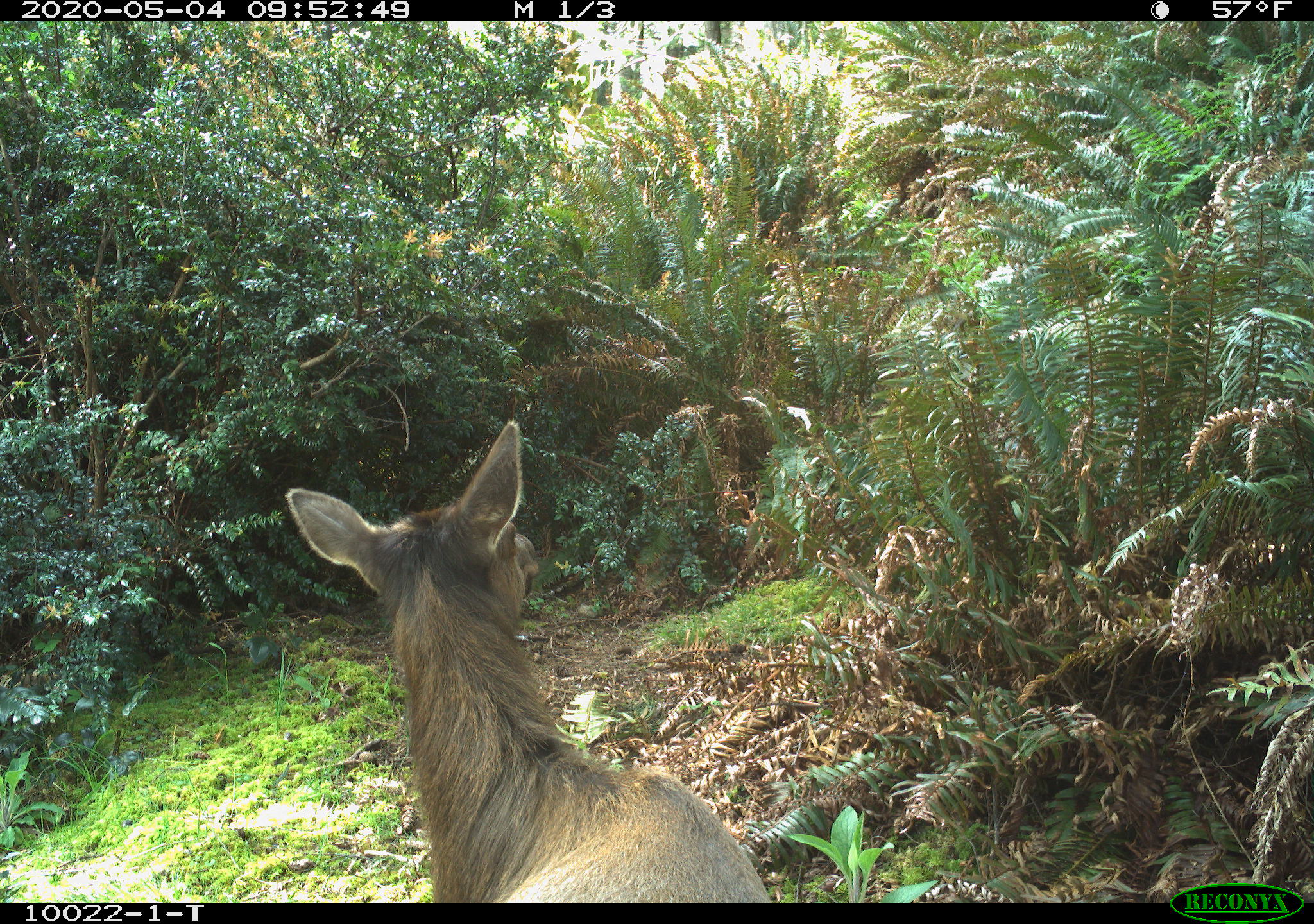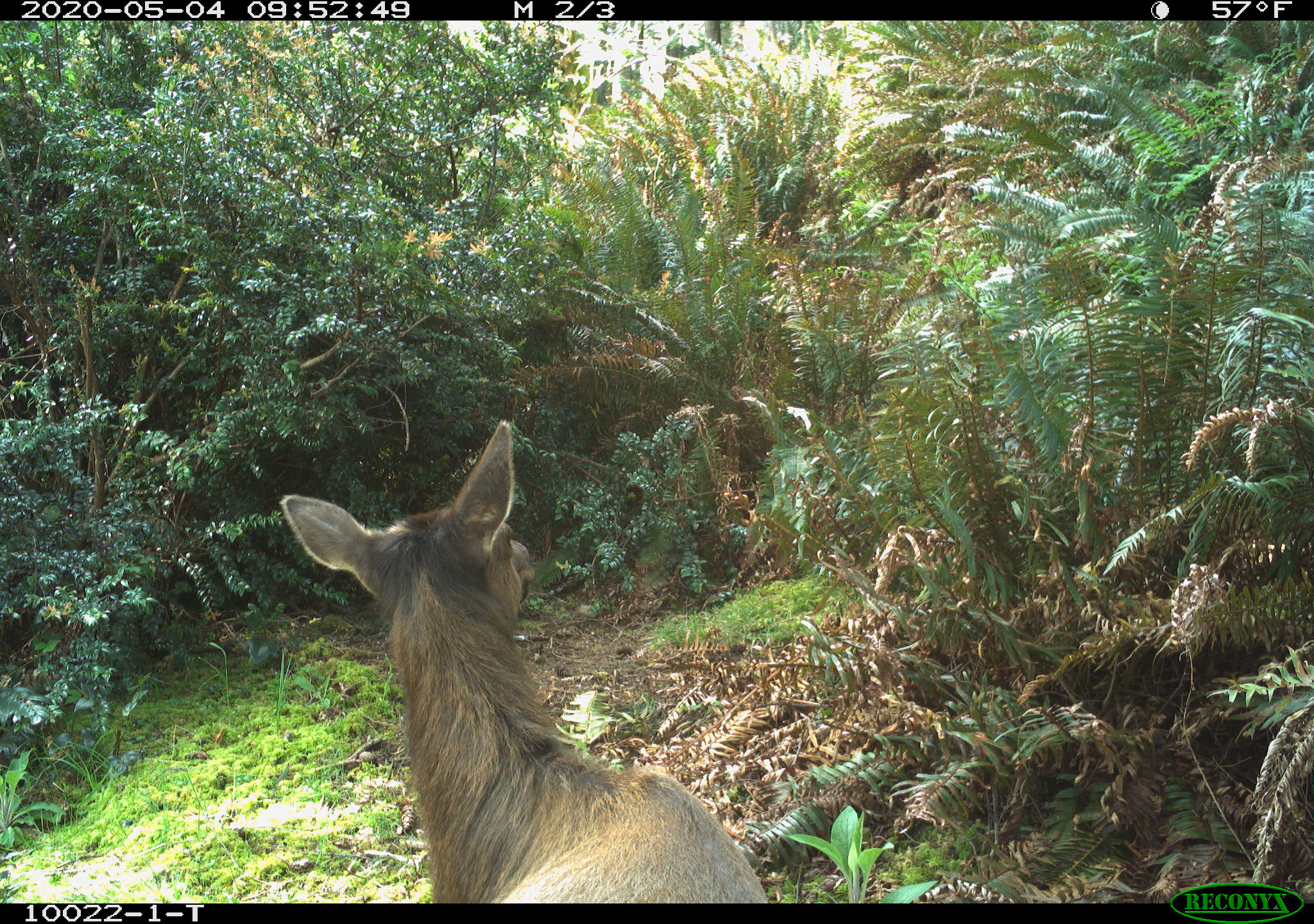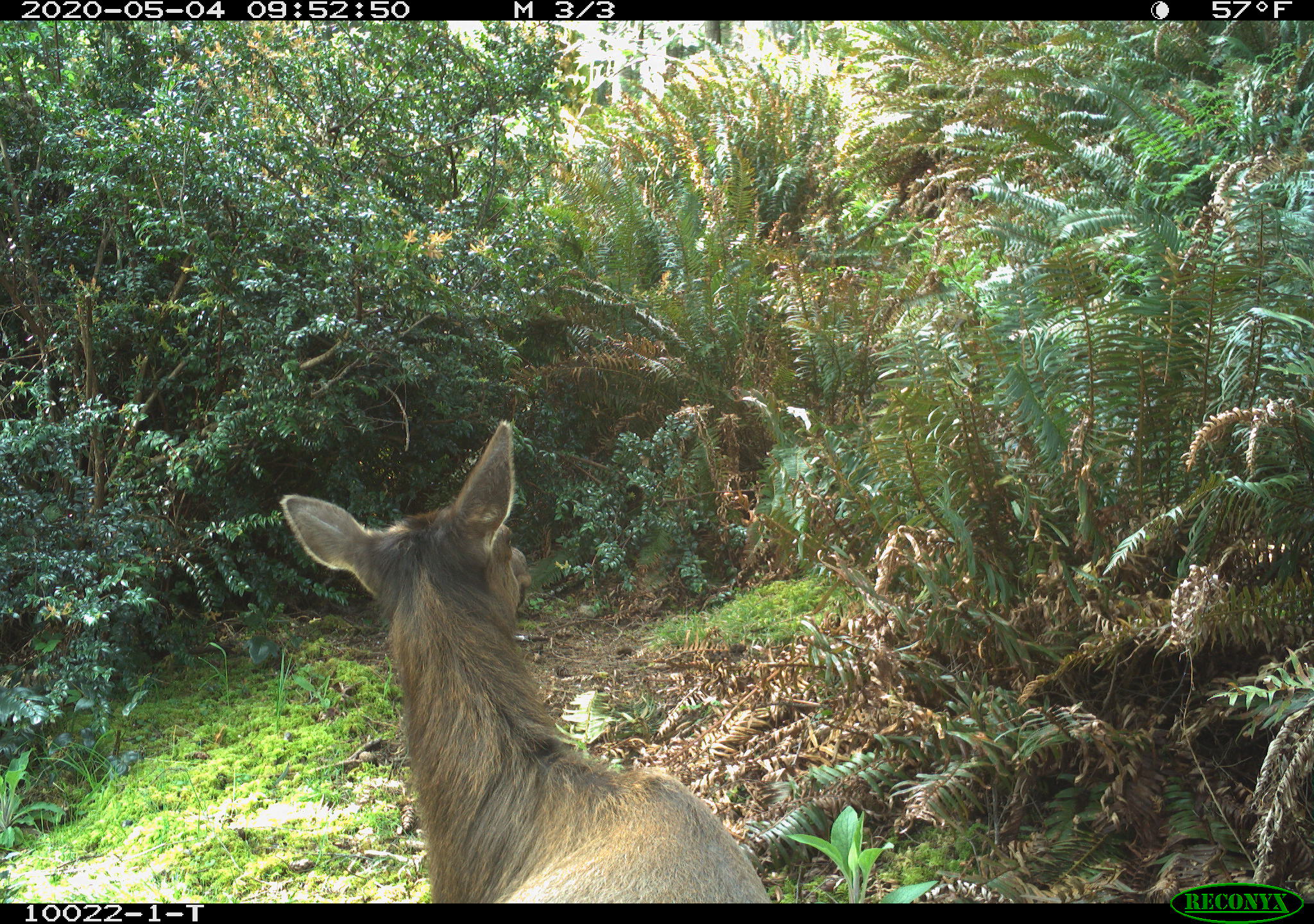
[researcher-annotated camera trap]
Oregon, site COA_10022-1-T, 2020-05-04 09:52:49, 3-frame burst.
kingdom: Animalia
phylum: Chordata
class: Mammalia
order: Artiodactyla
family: Cervidae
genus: Cervus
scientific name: Cervus canadensis roosevelti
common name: roosevelt elk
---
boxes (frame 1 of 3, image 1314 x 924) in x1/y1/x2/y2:
roosevelt elk: 281/411/768/895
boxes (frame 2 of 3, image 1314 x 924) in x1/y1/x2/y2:
roosevelt elk: 270/416/766/895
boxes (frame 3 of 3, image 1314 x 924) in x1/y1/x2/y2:
roosevelt elk: 274/411/772/895